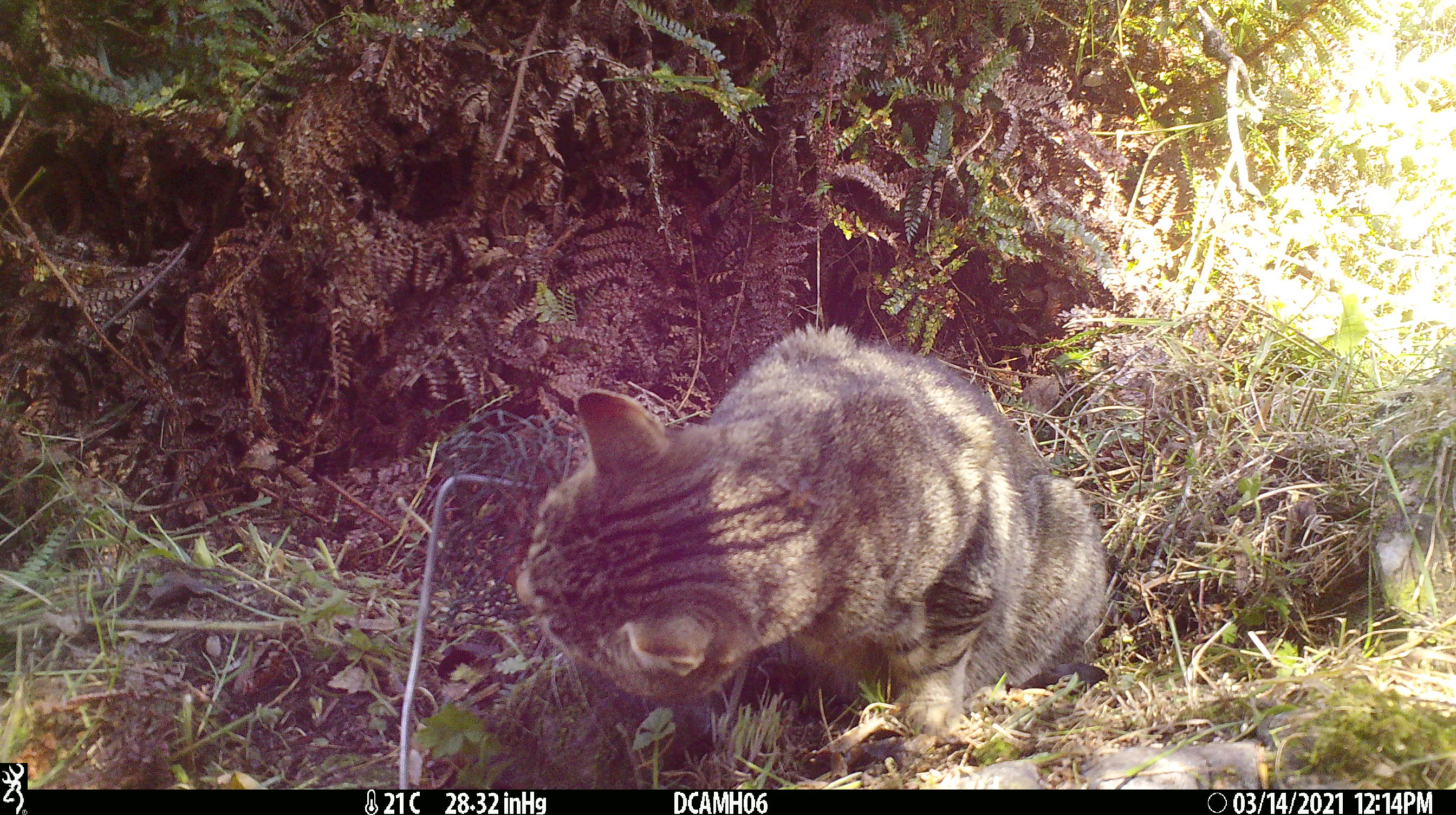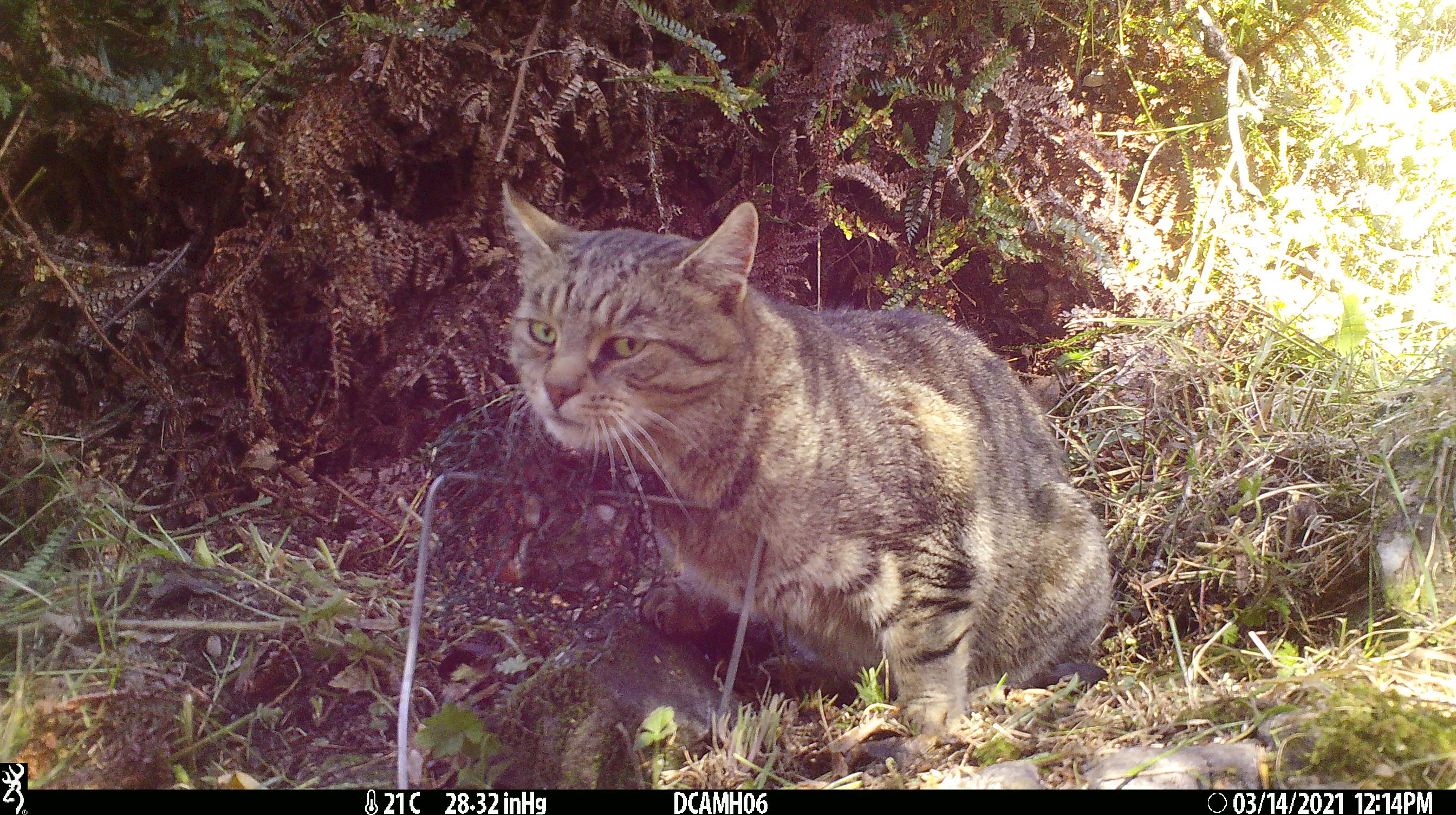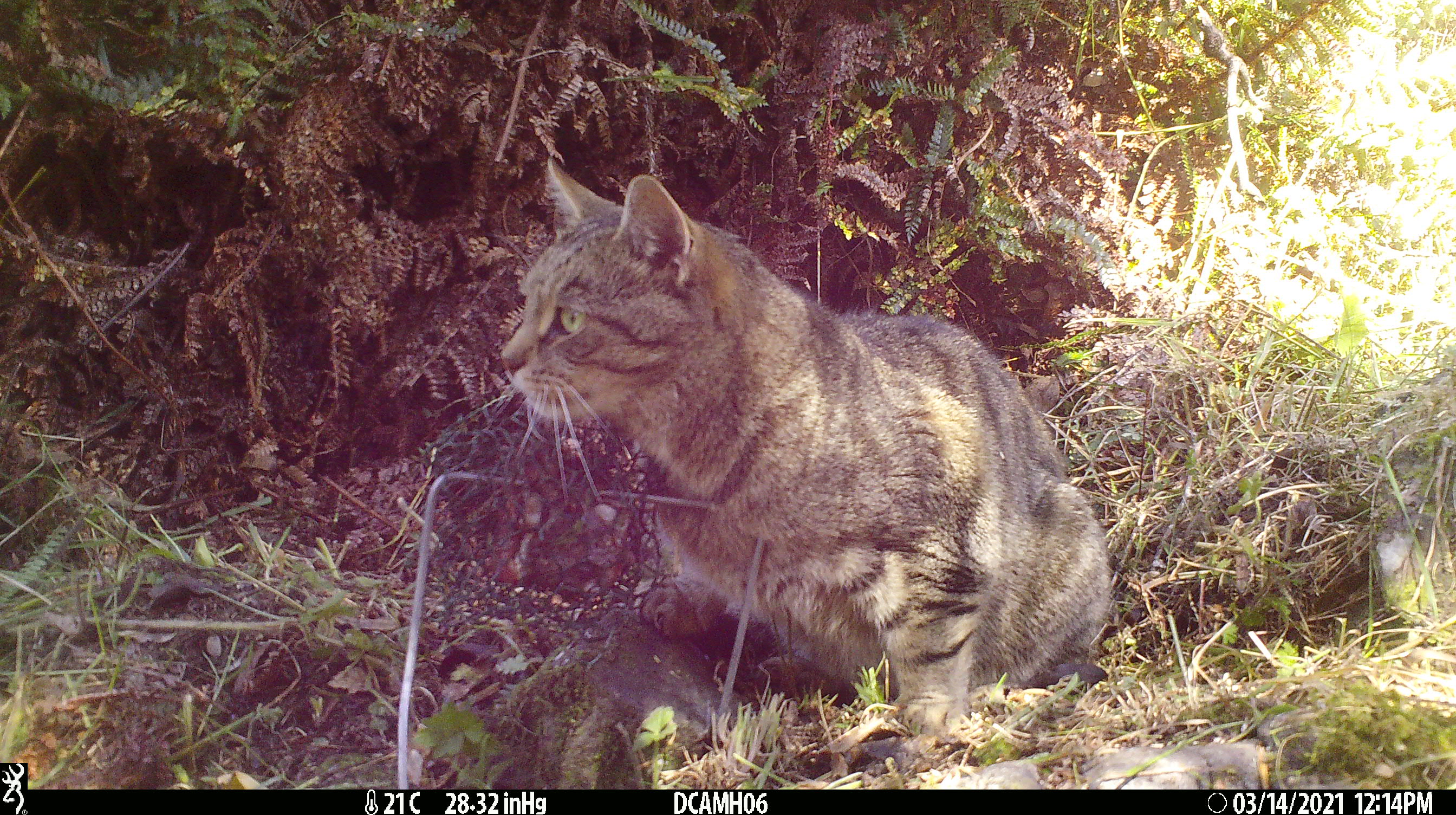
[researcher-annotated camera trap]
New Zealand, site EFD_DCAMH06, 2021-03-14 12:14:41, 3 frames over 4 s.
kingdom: Animalia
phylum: Chordata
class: Mammalia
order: Carnivora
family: Felidae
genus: Felis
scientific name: Felis catus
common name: domestic cat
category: cat